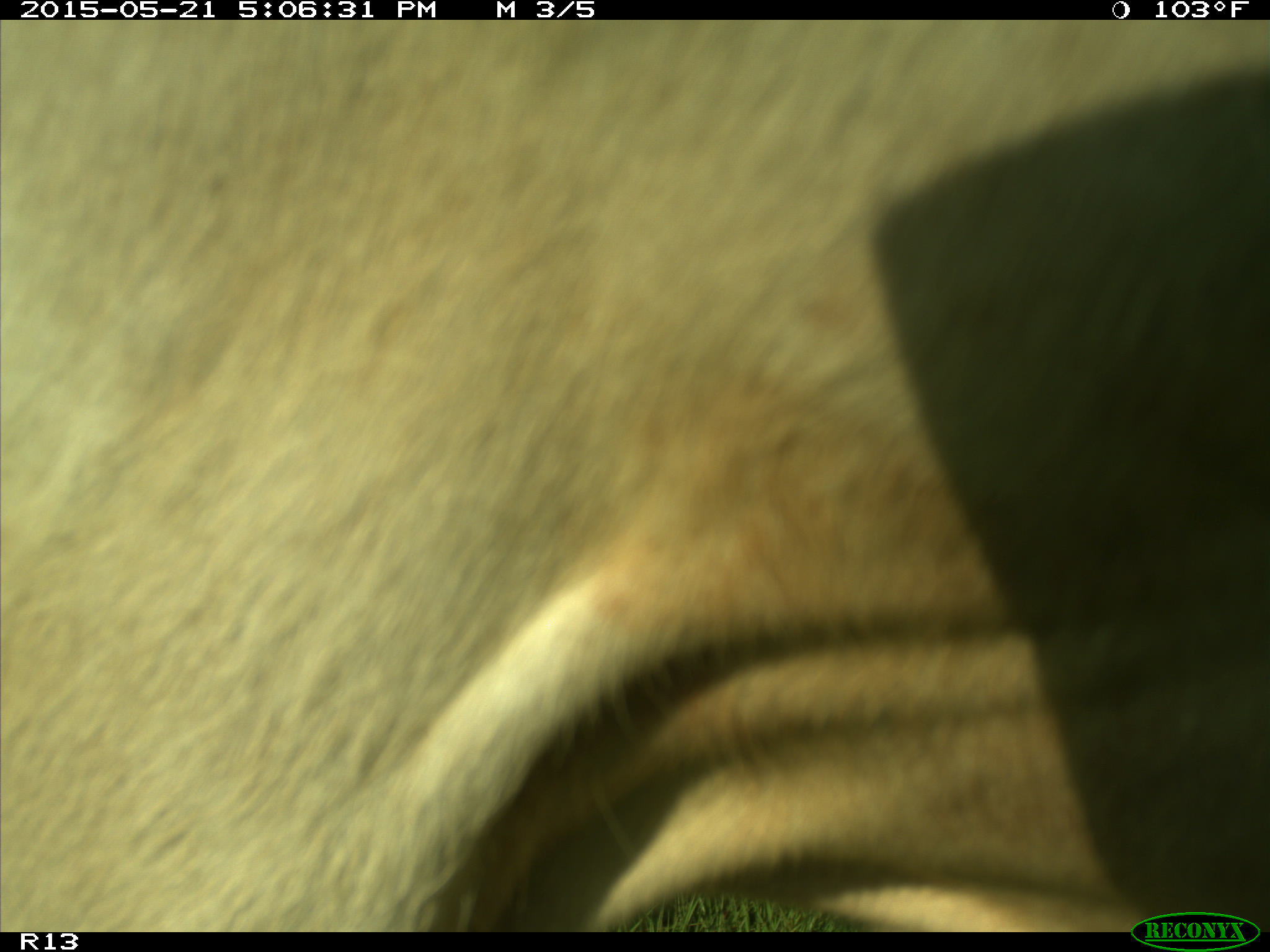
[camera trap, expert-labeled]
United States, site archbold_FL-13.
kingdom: Animalia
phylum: Chordata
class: Mammalia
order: Artiodactyla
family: Bovidae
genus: Bos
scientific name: Bos taurus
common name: domestic cow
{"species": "Bos taurus (domestic cow)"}